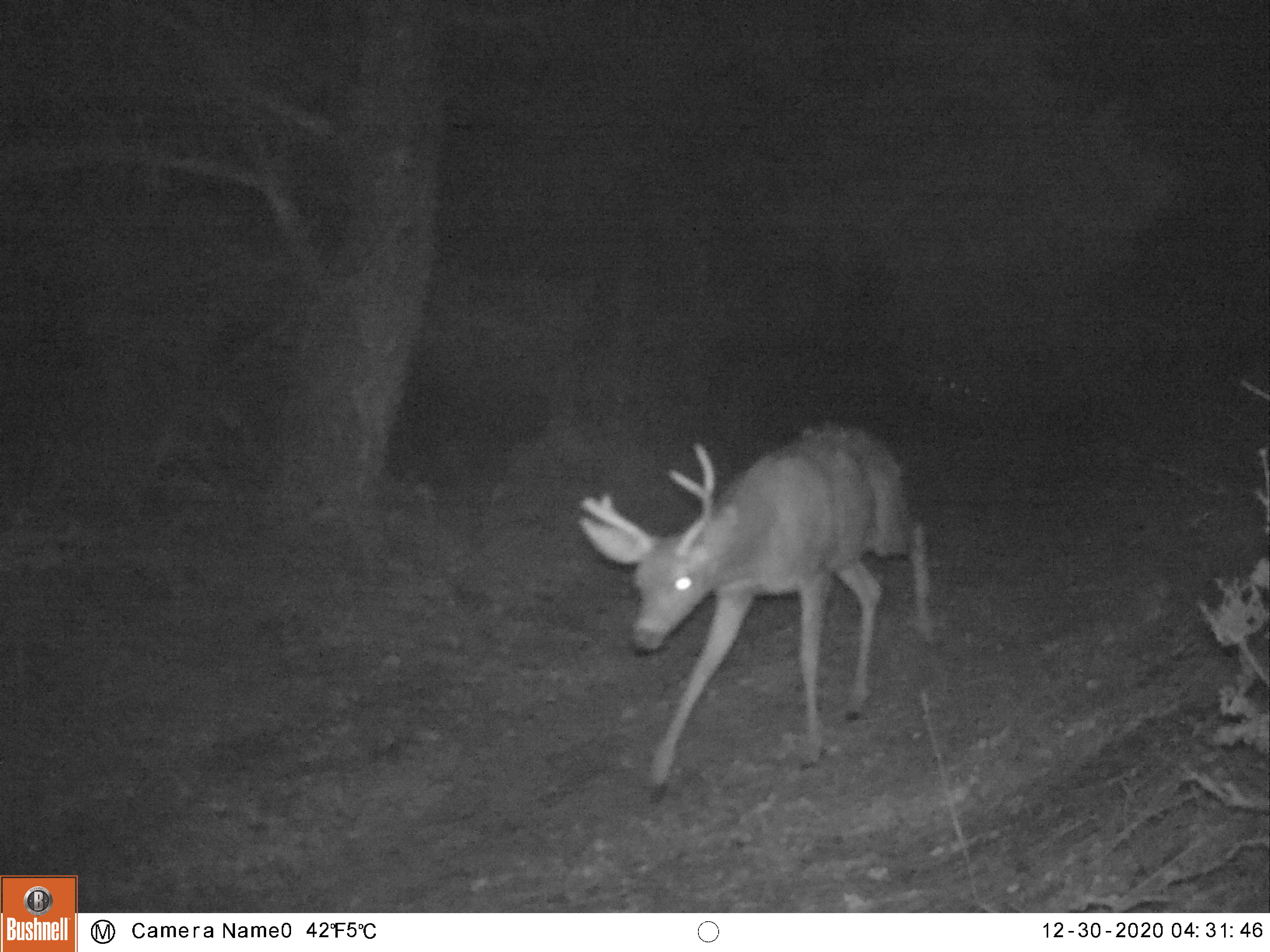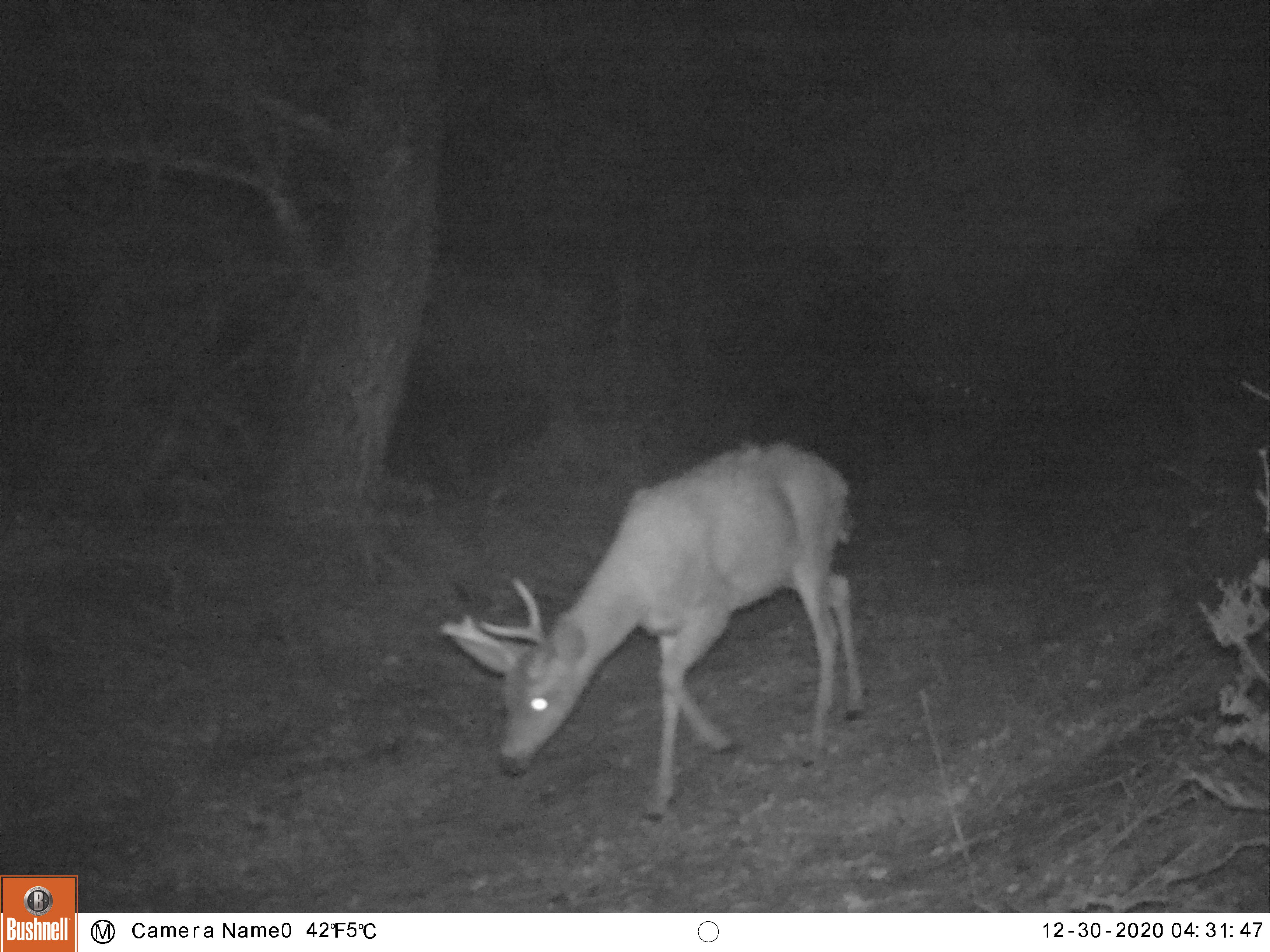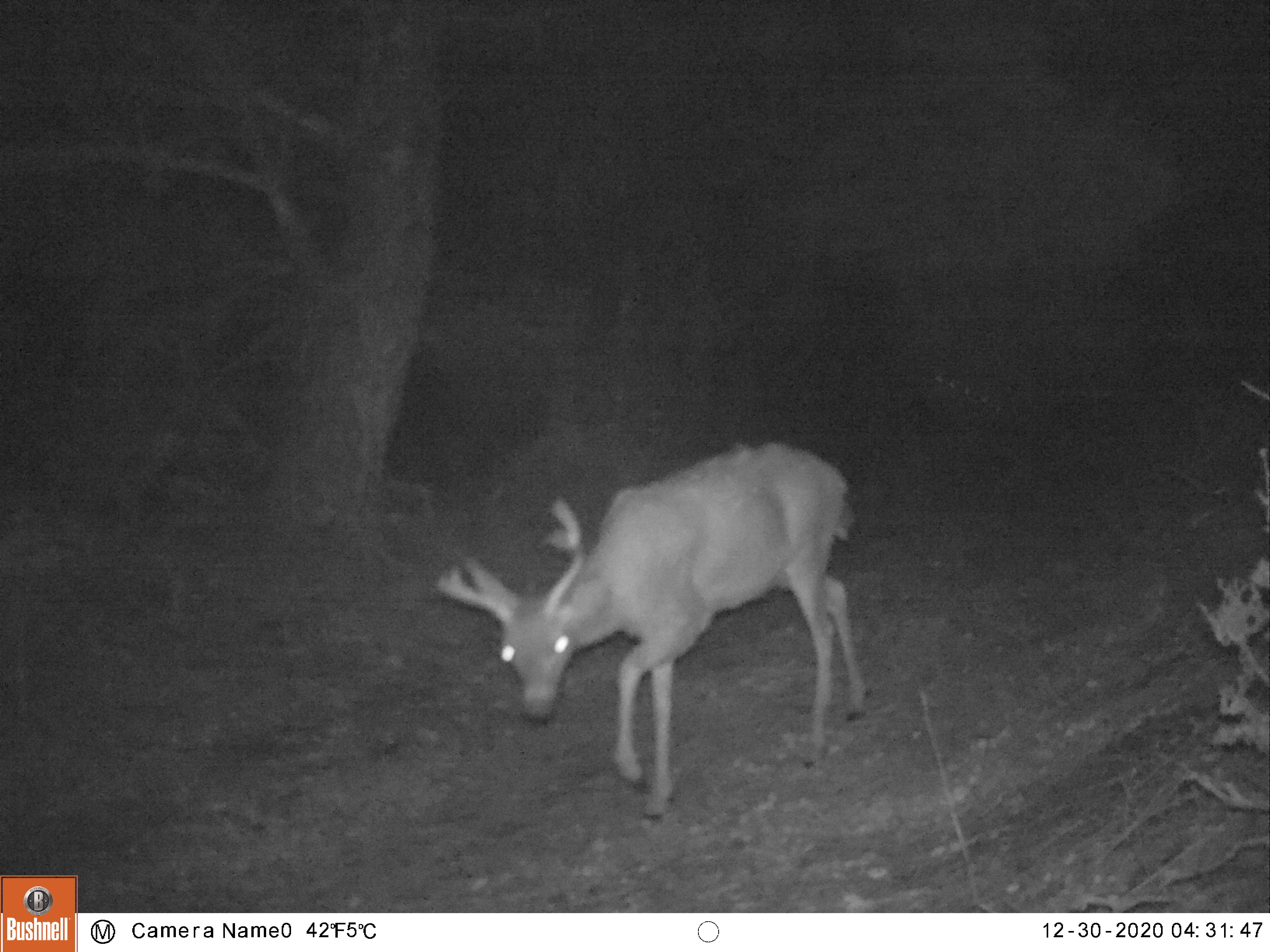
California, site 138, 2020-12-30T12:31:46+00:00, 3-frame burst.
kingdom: Animalia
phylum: Chordata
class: Mammalia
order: Artiodactyla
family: Cervidae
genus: Odocoileus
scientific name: Odocoileus hemionus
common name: mule deer